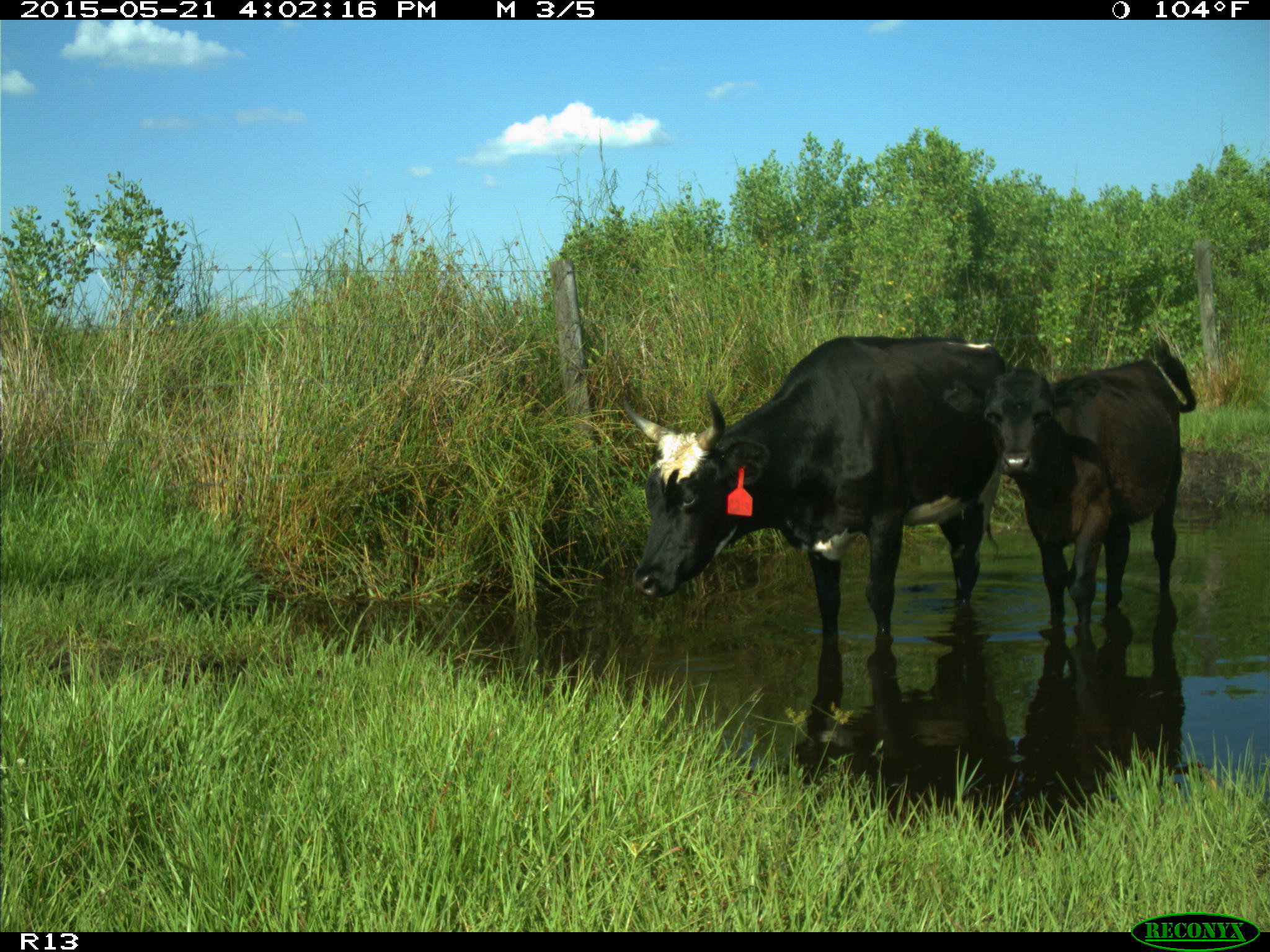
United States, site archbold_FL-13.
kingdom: Animalia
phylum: Chordata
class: Mammalia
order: Artiodactyla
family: Bovidae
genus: Bos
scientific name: Bos taurus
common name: domestic cow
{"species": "Bos taurus (domestic cow)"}